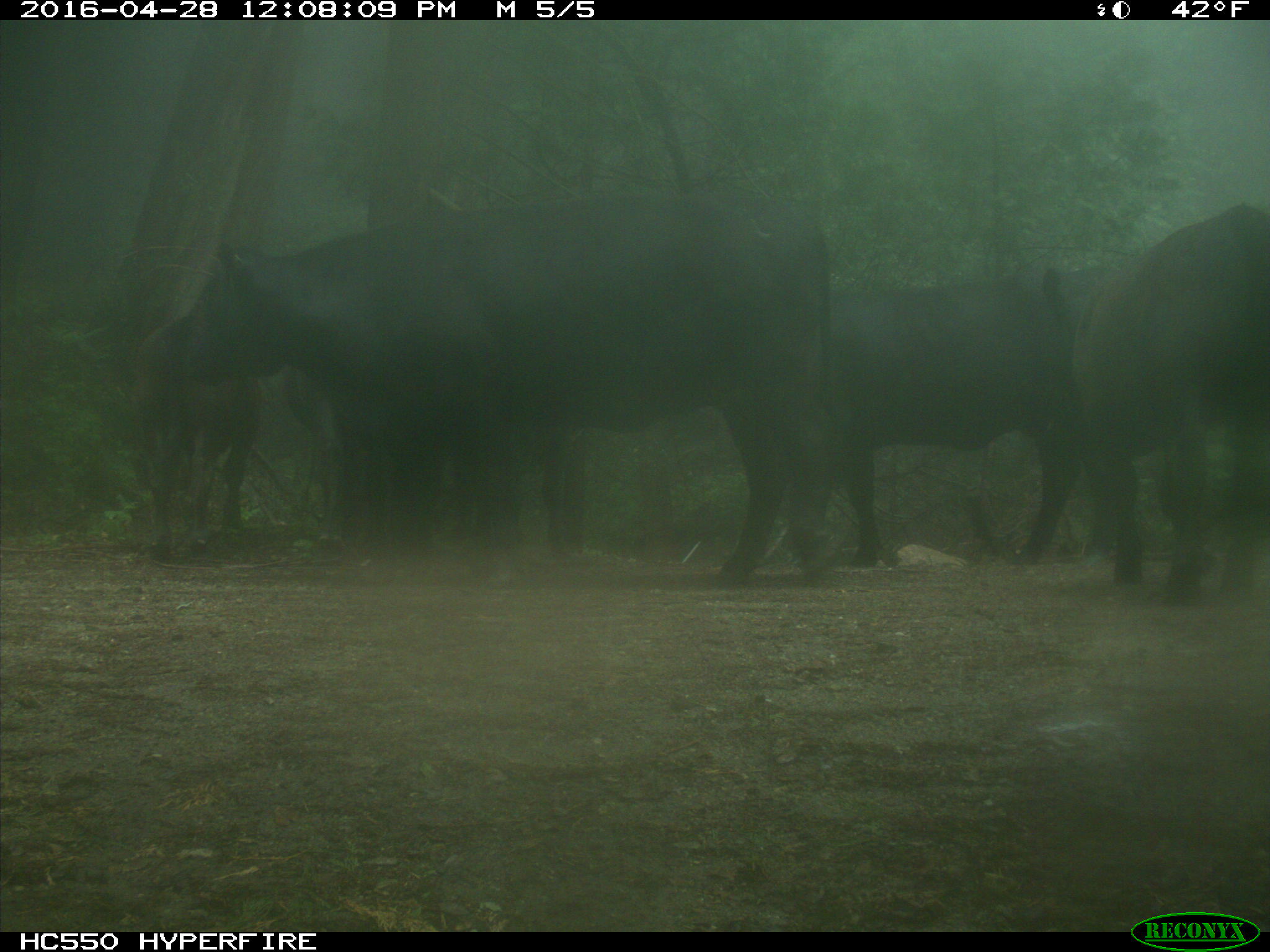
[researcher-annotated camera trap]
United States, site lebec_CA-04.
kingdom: Animalia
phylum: Chordata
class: Mammalia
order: Artiodactyla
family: Bovidae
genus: Bos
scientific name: Bos taurus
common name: domestic cow